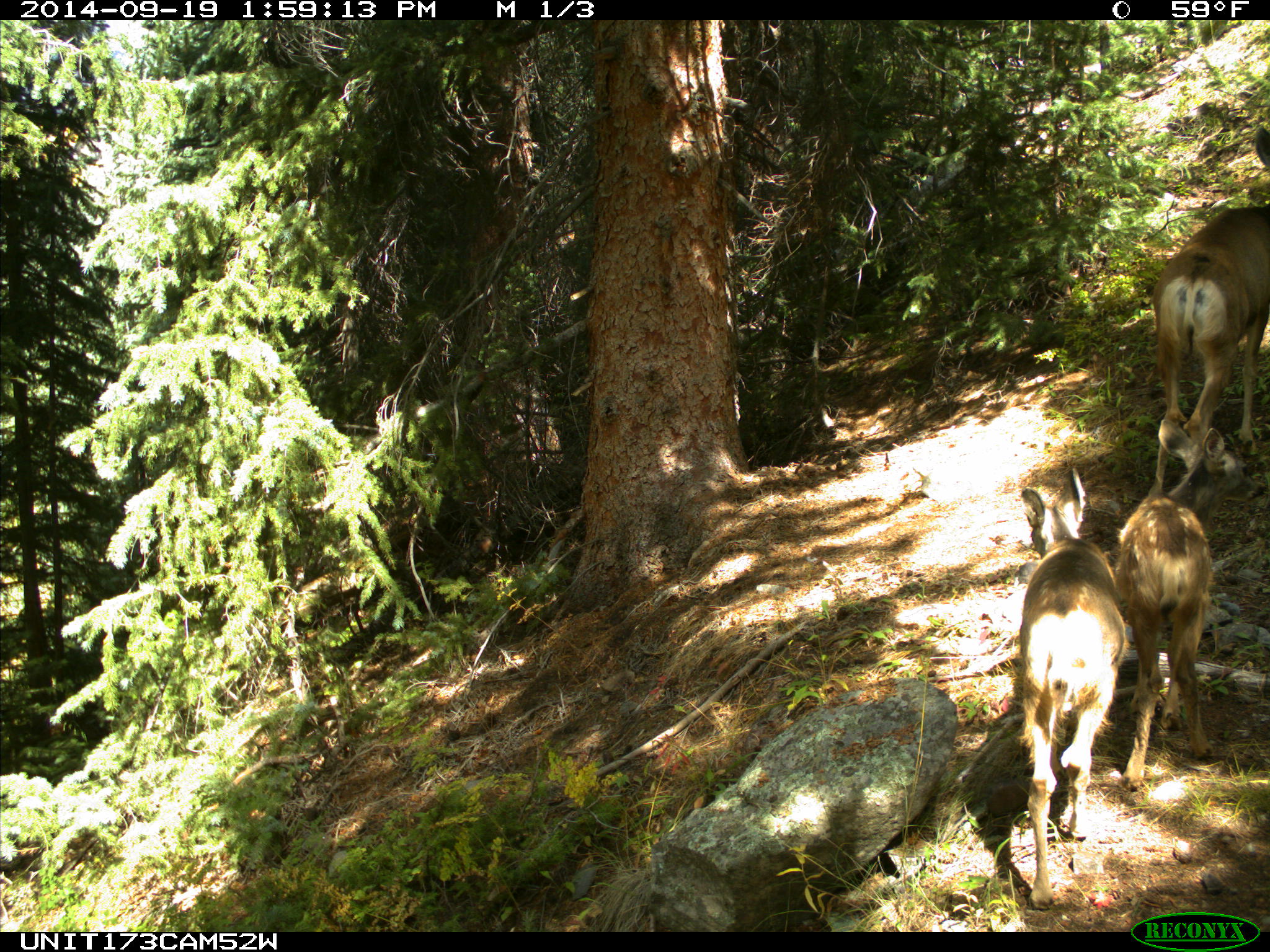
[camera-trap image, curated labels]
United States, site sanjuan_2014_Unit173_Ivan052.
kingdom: Animalia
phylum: Chordata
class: Mammalia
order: Artiodactyla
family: Cervidae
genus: Odocoileus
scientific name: Odocoileus hemionus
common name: mule deer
Odocoileus hemionus (mule deer).